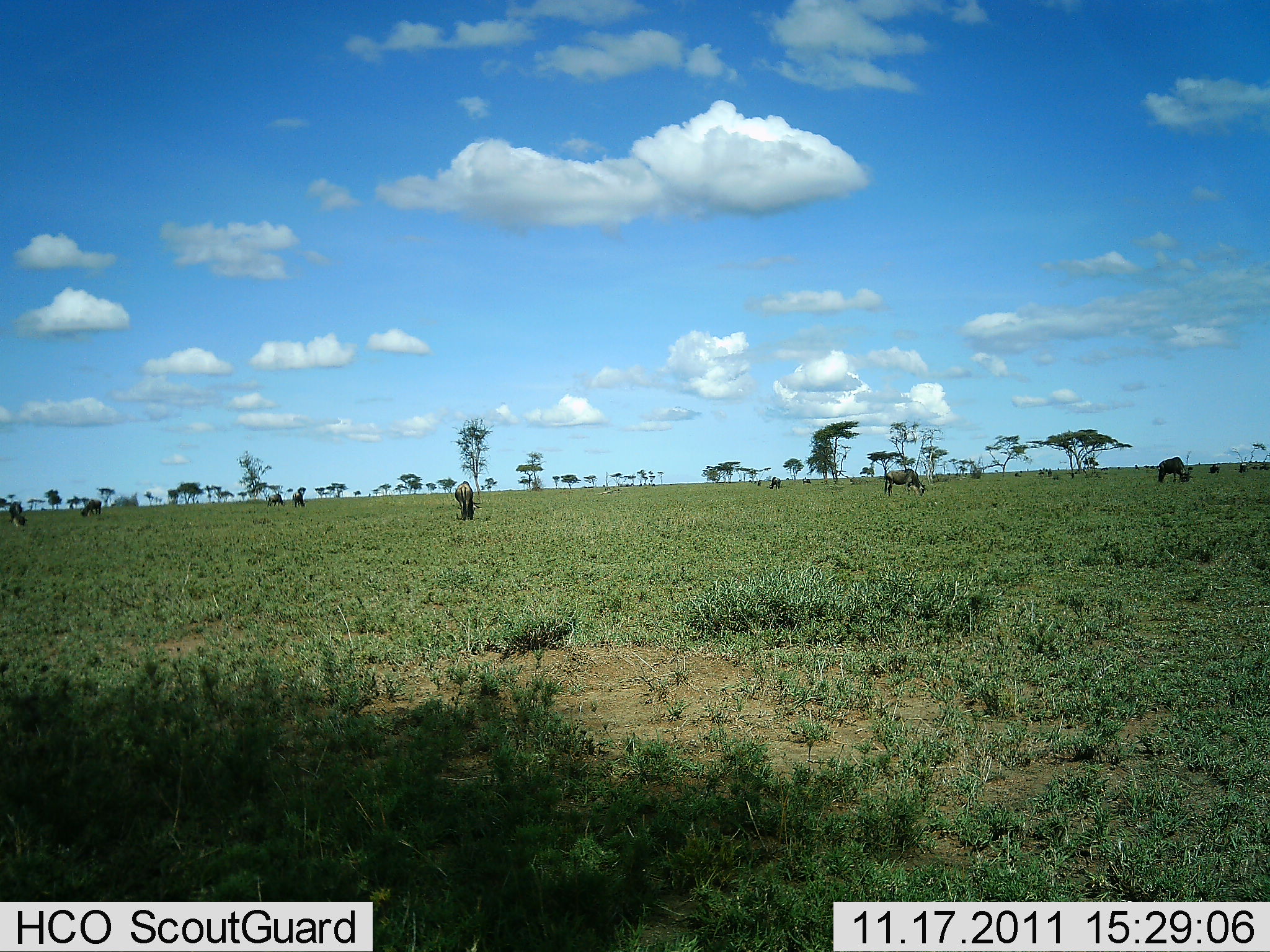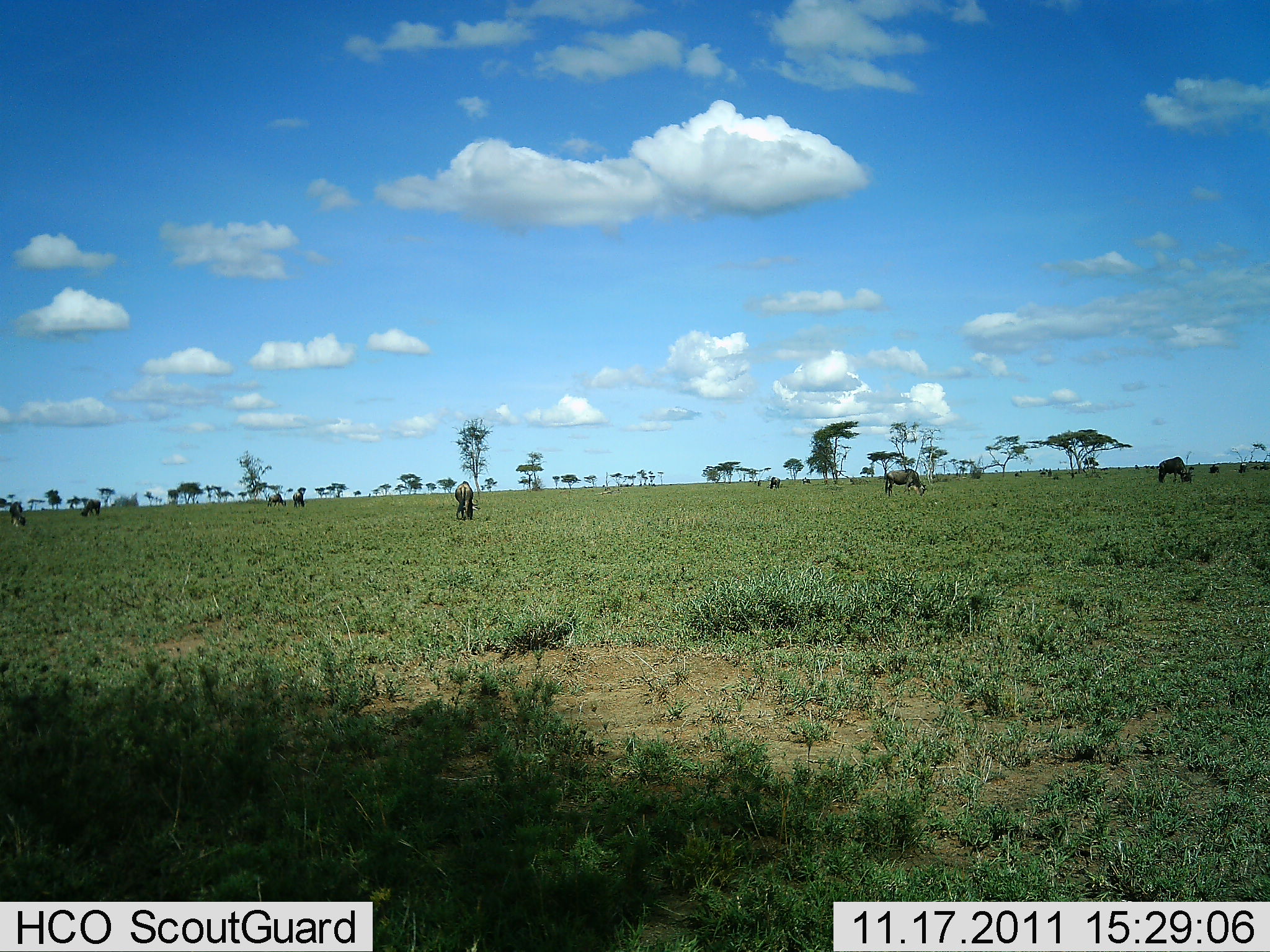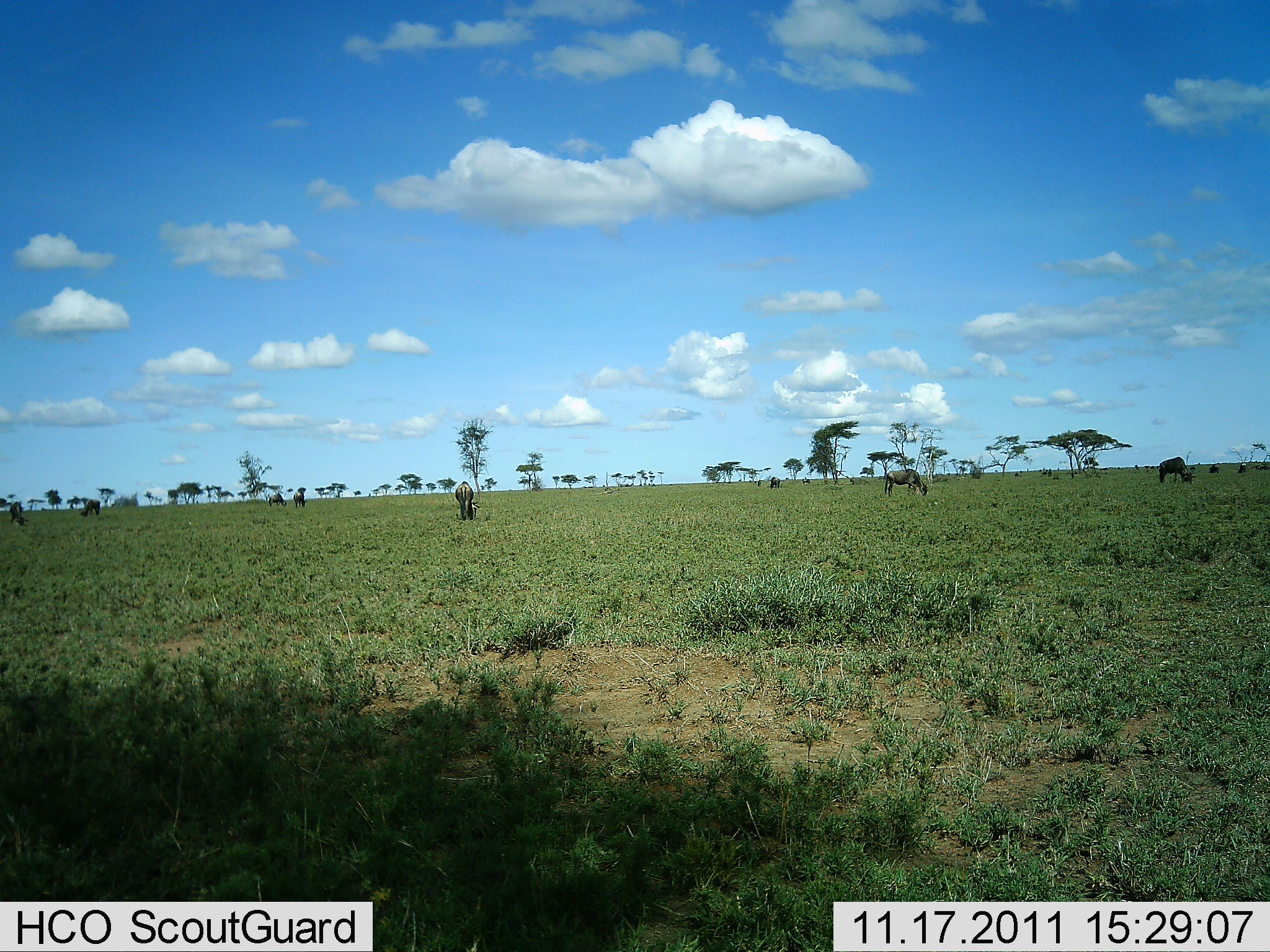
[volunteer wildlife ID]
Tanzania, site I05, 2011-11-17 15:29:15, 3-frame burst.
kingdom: Animalia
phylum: Chordata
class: Mammalia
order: Artiodactyla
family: Bovidae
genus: Connochaetes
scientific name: Connochaetes taurinus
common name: blue wildebeest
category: wildebeest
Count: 10.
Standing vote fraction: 33%.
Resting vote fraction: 0%.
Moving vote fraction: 8%.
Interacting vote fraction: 0%.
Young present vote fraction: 0%.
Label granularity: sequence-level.